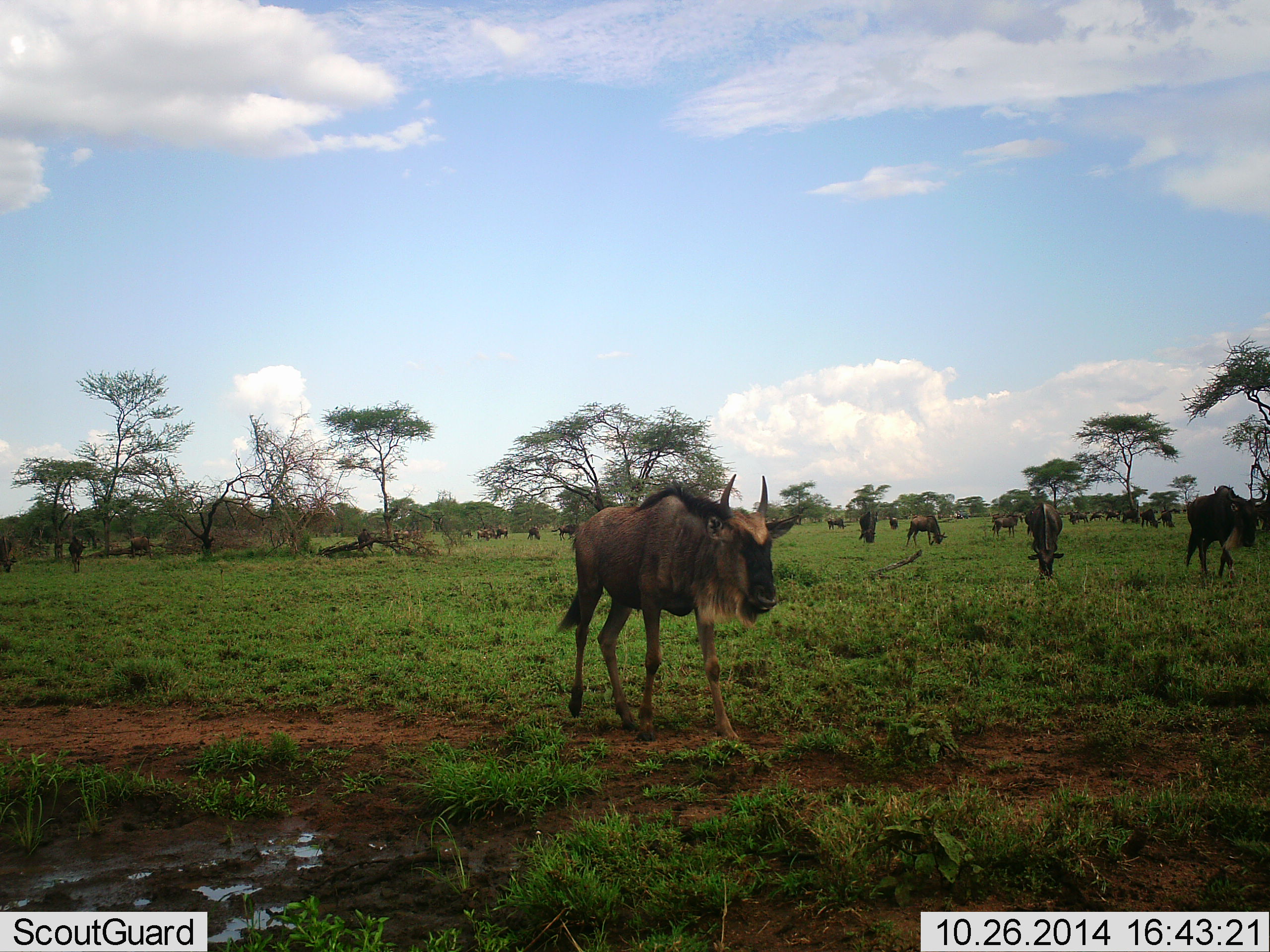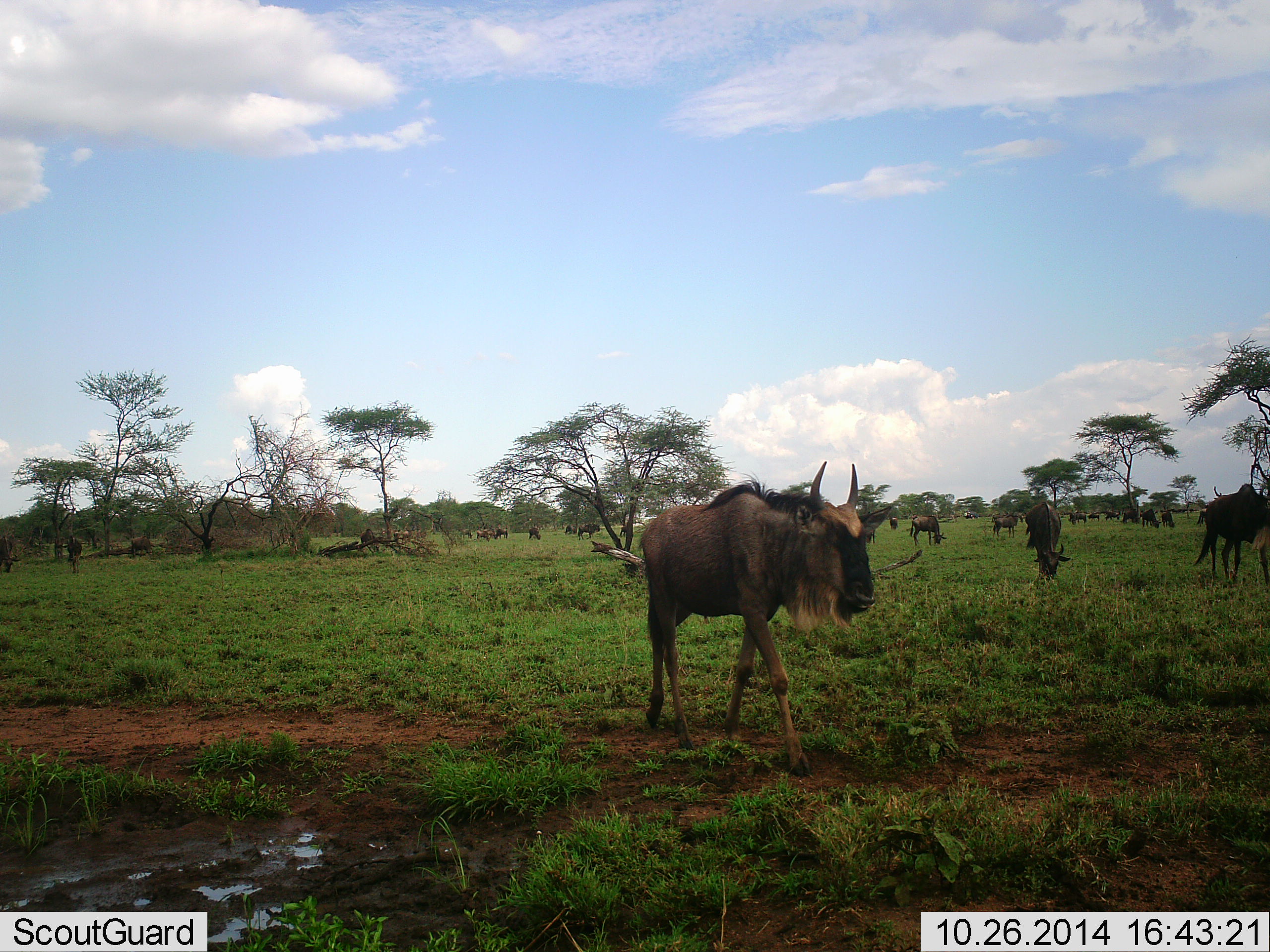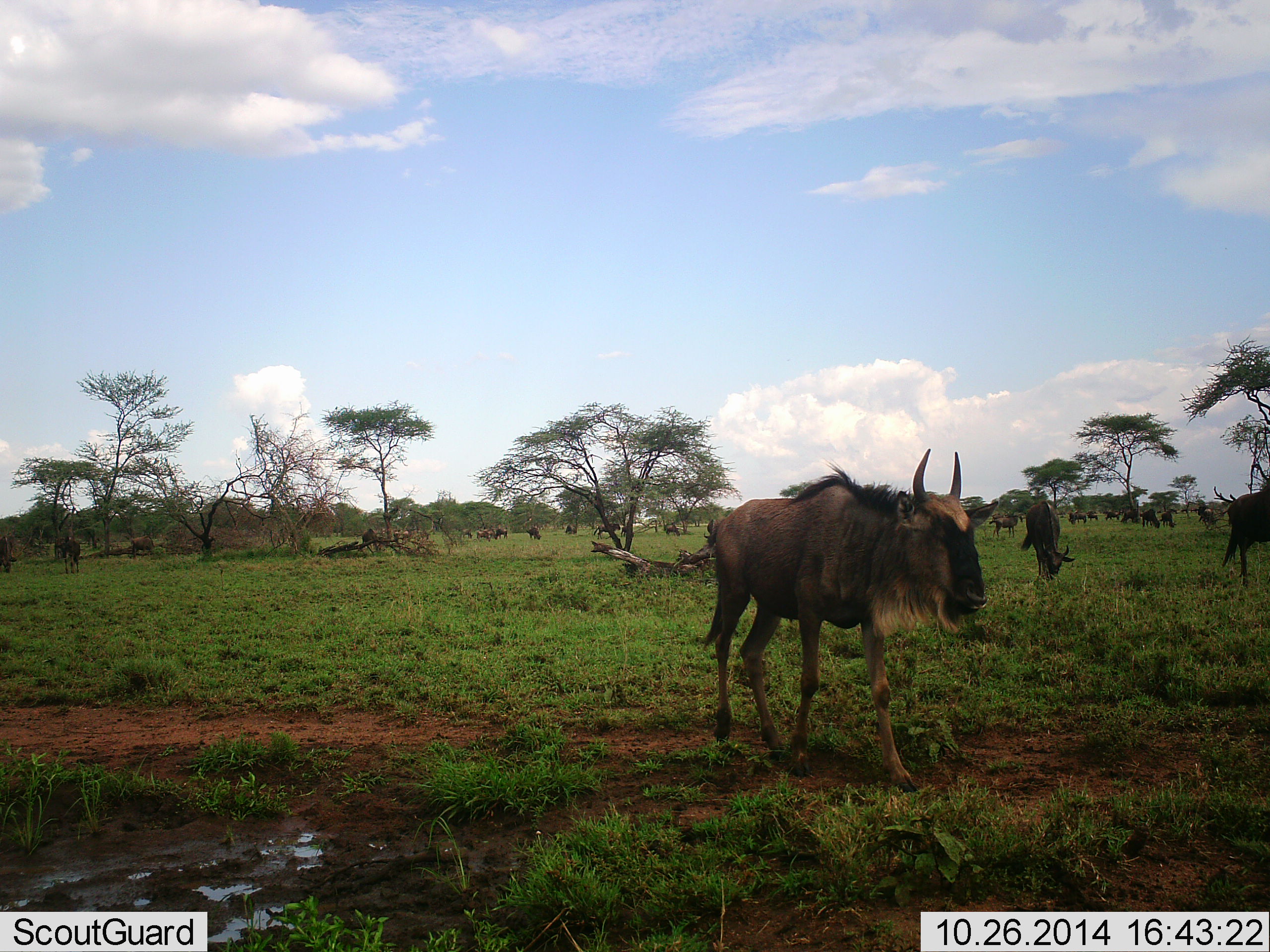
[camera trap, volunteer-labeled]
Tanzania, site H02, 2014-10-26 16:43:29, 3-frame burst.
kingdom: Animalia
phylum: Chordata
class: Mammalia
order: Artiodactyla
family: Bovidae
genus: Connochaetes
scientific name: Connochaetes taurinus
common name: blue wildebeest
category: wildebeest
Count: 11-50.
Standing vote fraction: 40%.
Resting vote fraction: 0%.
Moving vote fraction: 90%.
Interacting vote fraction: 0%.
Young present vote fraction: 0%.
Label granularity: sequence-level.